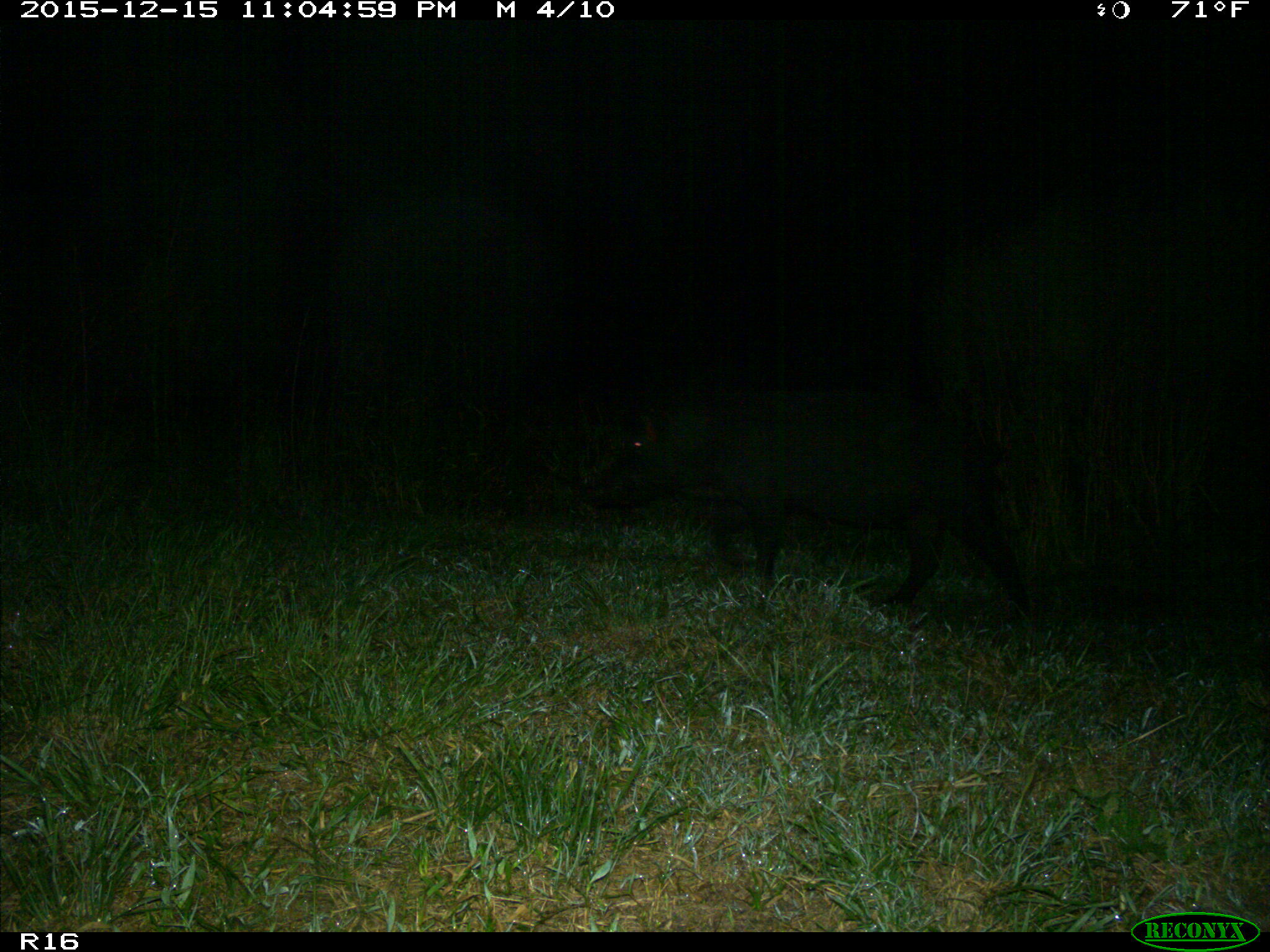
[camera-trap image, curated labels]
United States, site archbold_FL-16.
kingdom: Animalia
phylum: Chordata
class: Mammalia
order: Artiodactyla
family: Suidae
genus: Sus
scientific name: Sus scrofa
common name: wild boar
Sus scrofa (wild boar).